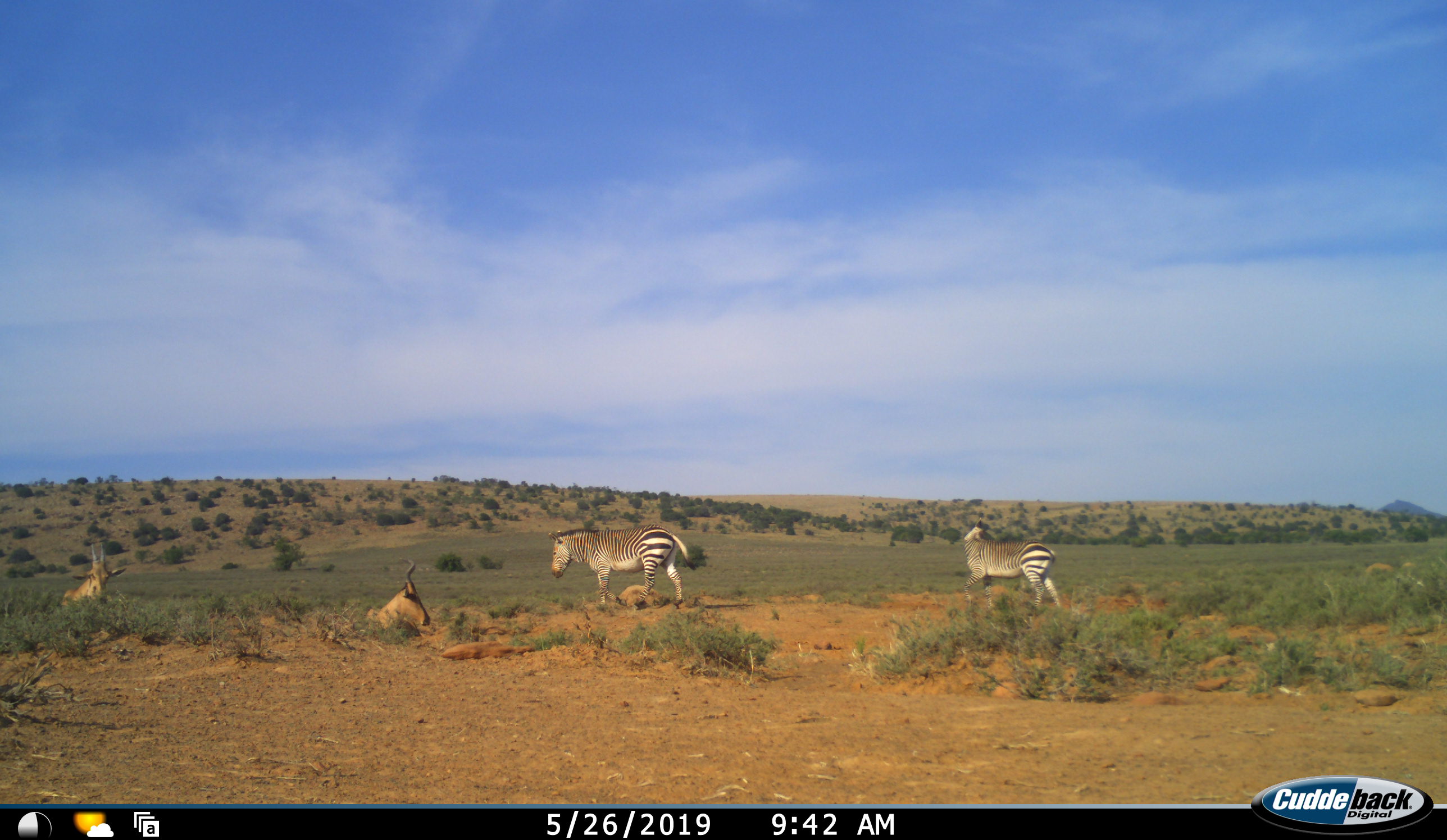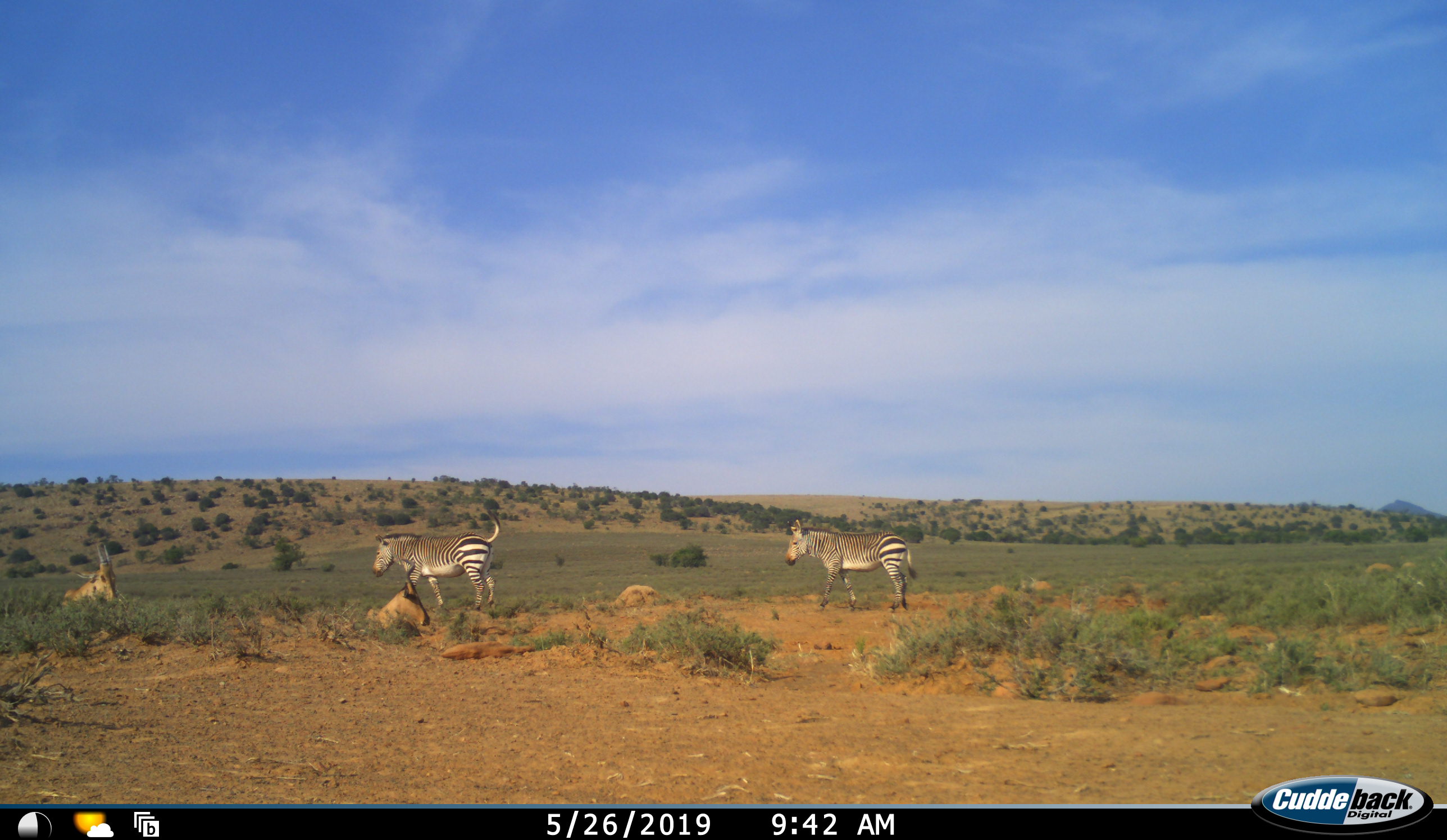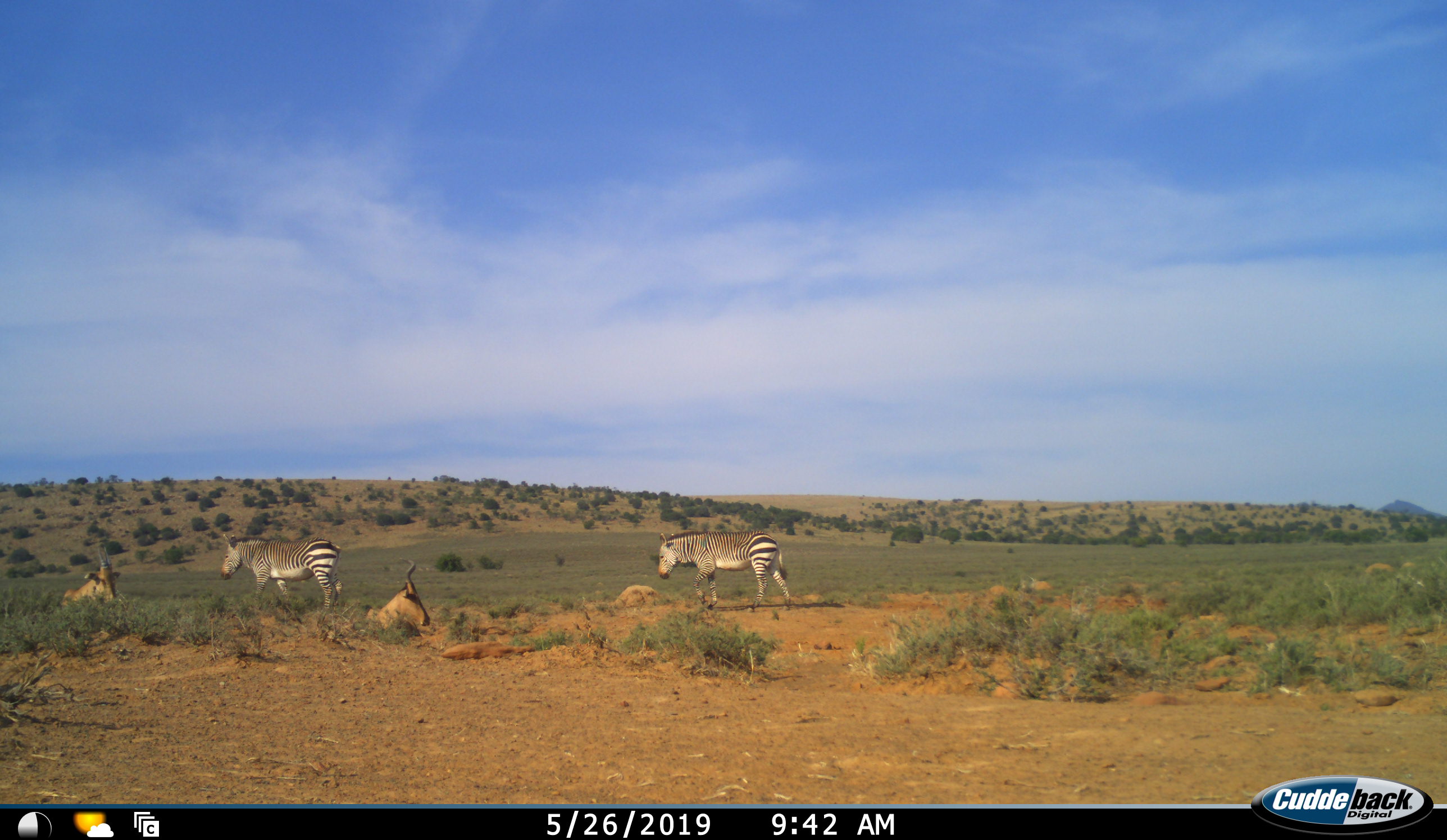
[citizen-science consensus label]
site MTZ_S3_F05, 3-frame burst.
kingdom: Animalia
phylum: Chordata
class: Mammalia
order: Artiodactyla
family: Bovidae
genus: Alcelaphus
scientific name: Alcelaphus buselaphus caama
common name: red hartebeest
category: hartebeestred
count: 2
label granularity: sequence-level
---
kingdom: Animalia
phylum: Chordata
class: Mammalia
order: Perissodactyla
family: Equidae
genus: Equus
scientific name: Equus zebra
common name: mountain zebra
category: zebramountain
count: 2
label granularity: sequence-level